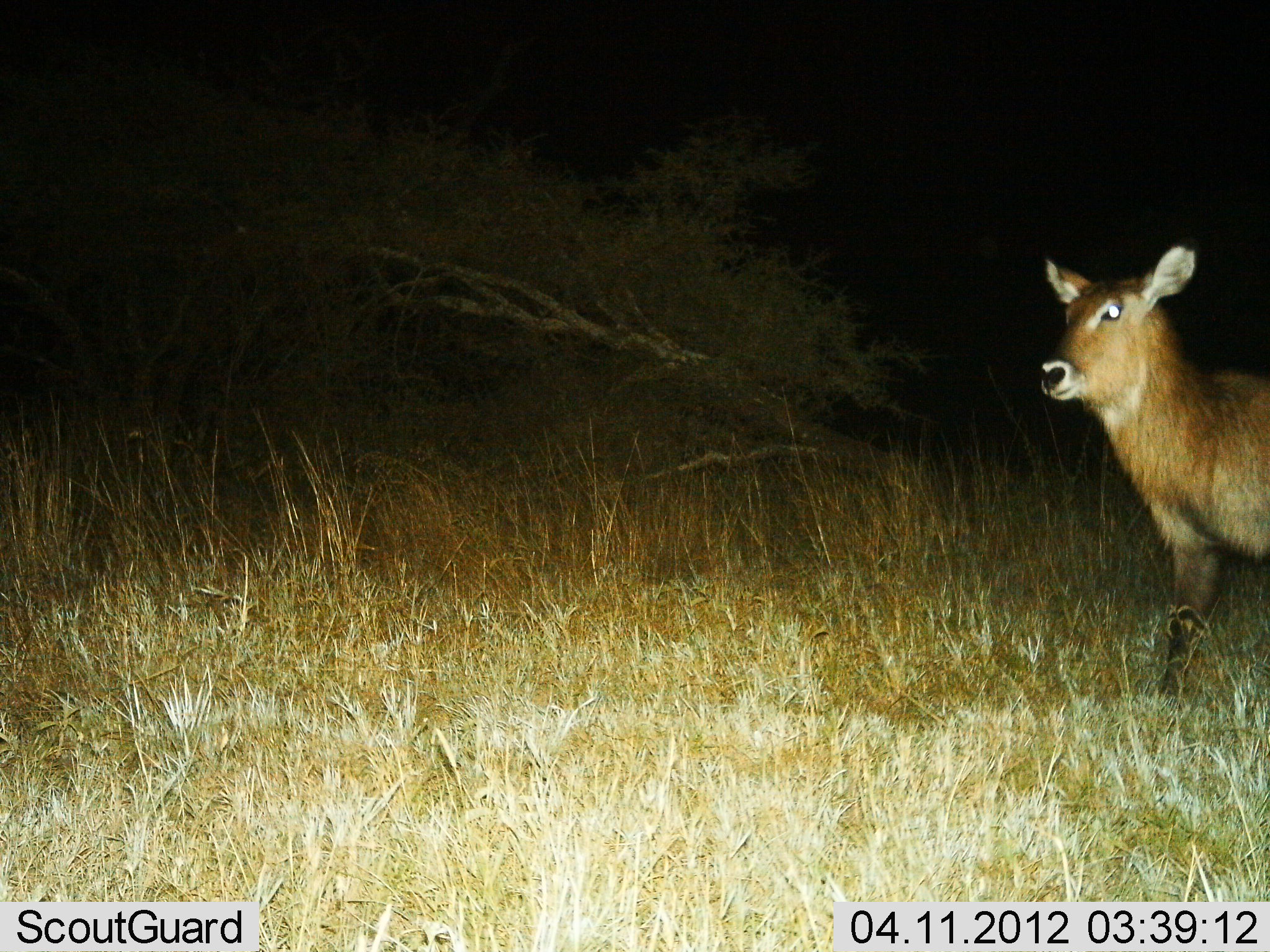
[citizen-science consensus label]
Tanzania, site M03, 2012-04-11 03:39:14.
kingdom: Animalia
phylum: Chordata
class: Mammalia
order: Artiodactyla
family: Bovidae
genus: Kobus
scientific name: Kobus ellipsiprymnus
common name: waterbuck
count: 1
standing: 42%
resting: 0%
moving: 58%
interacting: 0%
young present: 0%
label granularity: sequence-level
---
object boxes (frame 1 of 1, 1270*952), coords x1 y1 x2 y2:
animal: 1040 243 1270 694